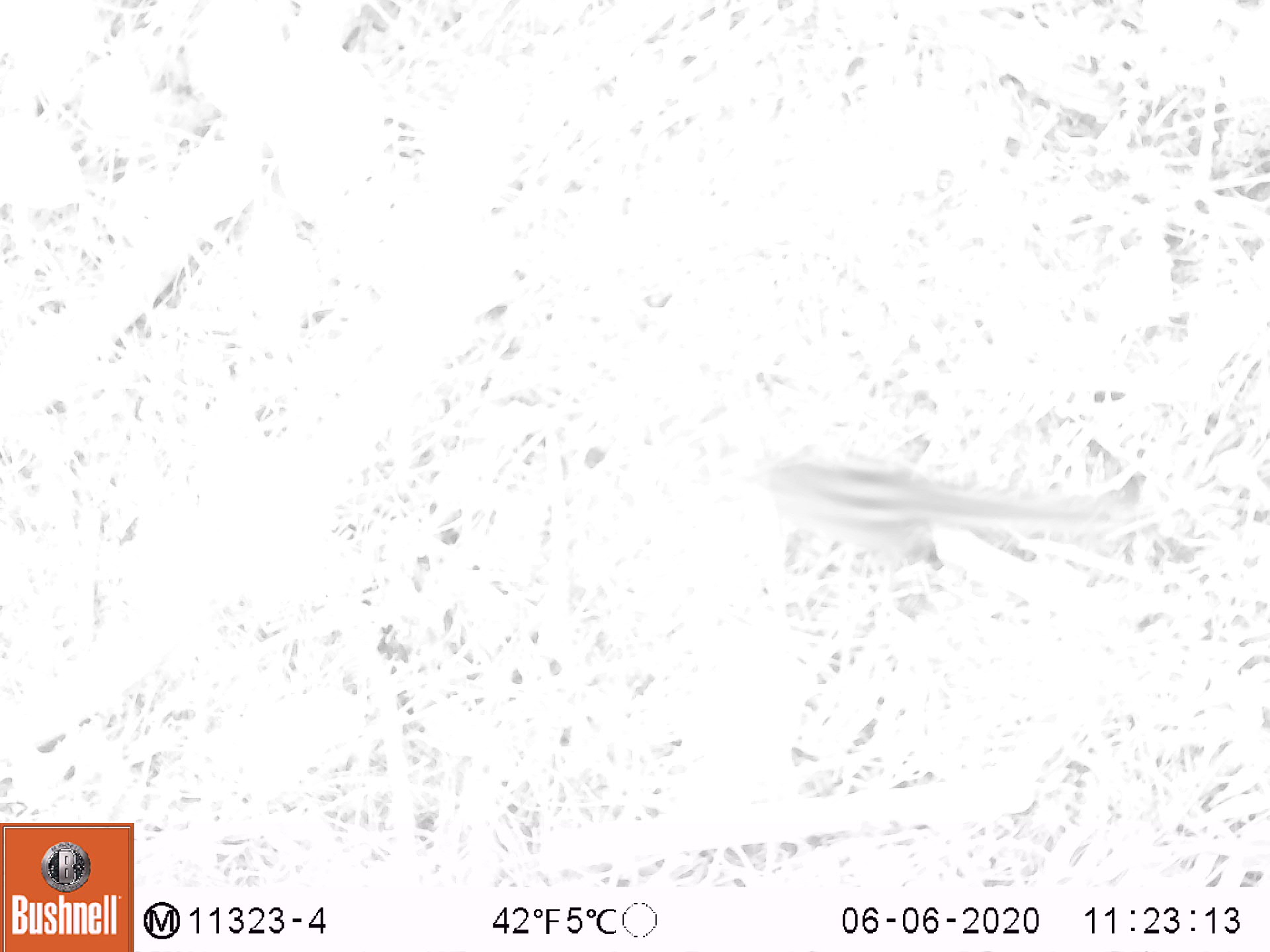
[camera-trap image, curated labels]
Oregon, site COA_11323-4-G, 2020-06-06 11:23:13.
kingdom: Animalia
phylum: Chordata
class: Mammalia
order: Rodentia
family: Sciuridae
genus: Neotamias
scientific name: Neotamias townsendii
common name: townsend's chipmunk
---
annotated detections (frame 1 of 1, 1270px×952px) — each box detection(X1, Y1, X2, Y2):
townsend's chipmunk: detection(748, 446, 1132, 578)